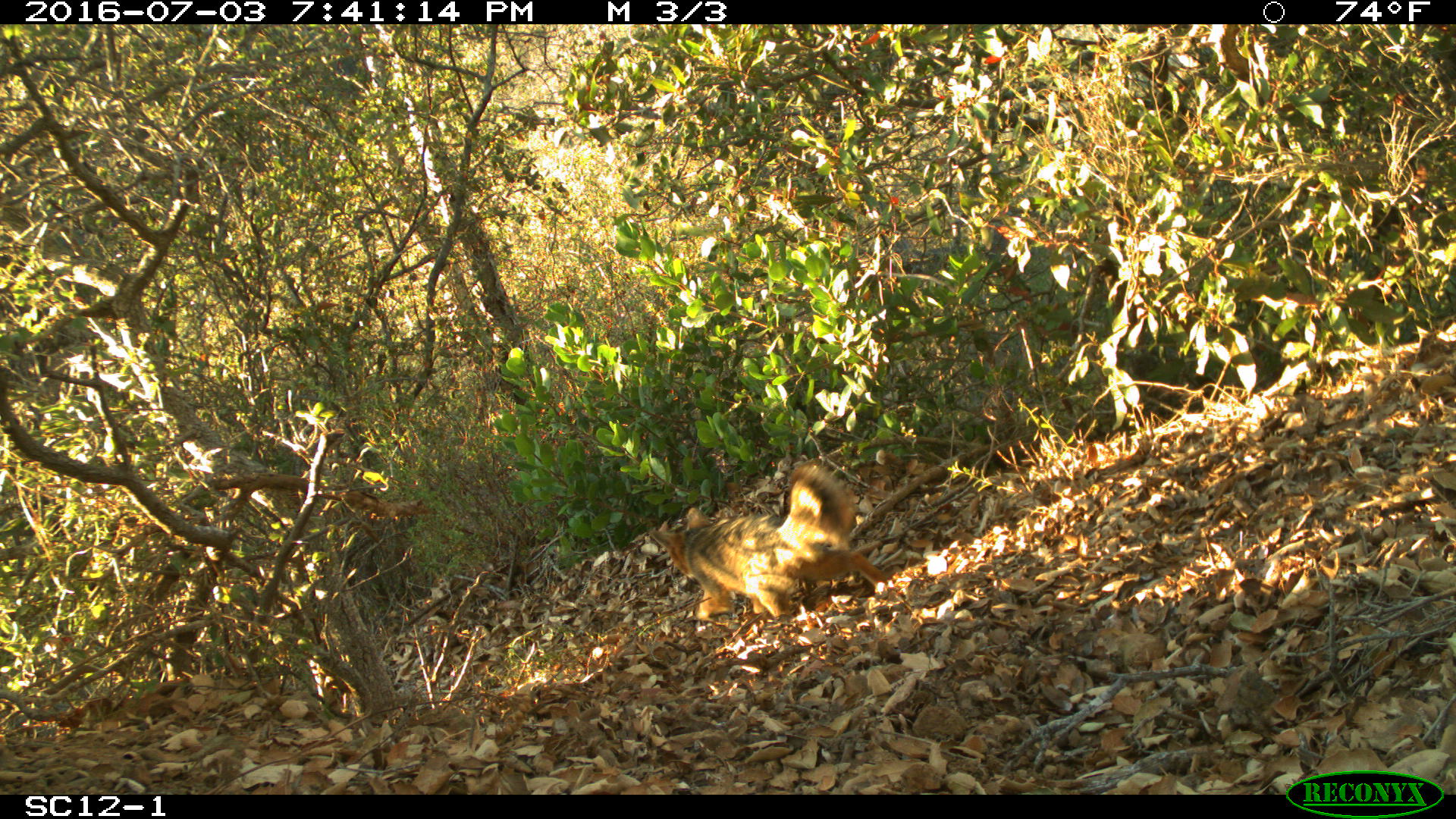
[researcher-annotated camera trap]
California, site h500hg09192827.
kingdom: Animalia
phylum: Chordata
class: Mammalia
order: Carnivora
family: Canidae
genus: Urocyon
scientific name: Urocyon littoralis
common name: island fox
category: fox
Fox (island fox) (Urocyon littoralis).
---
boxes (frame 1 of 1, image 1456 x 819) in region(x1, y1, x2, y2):
fox: region(648, 465, 886, 620)